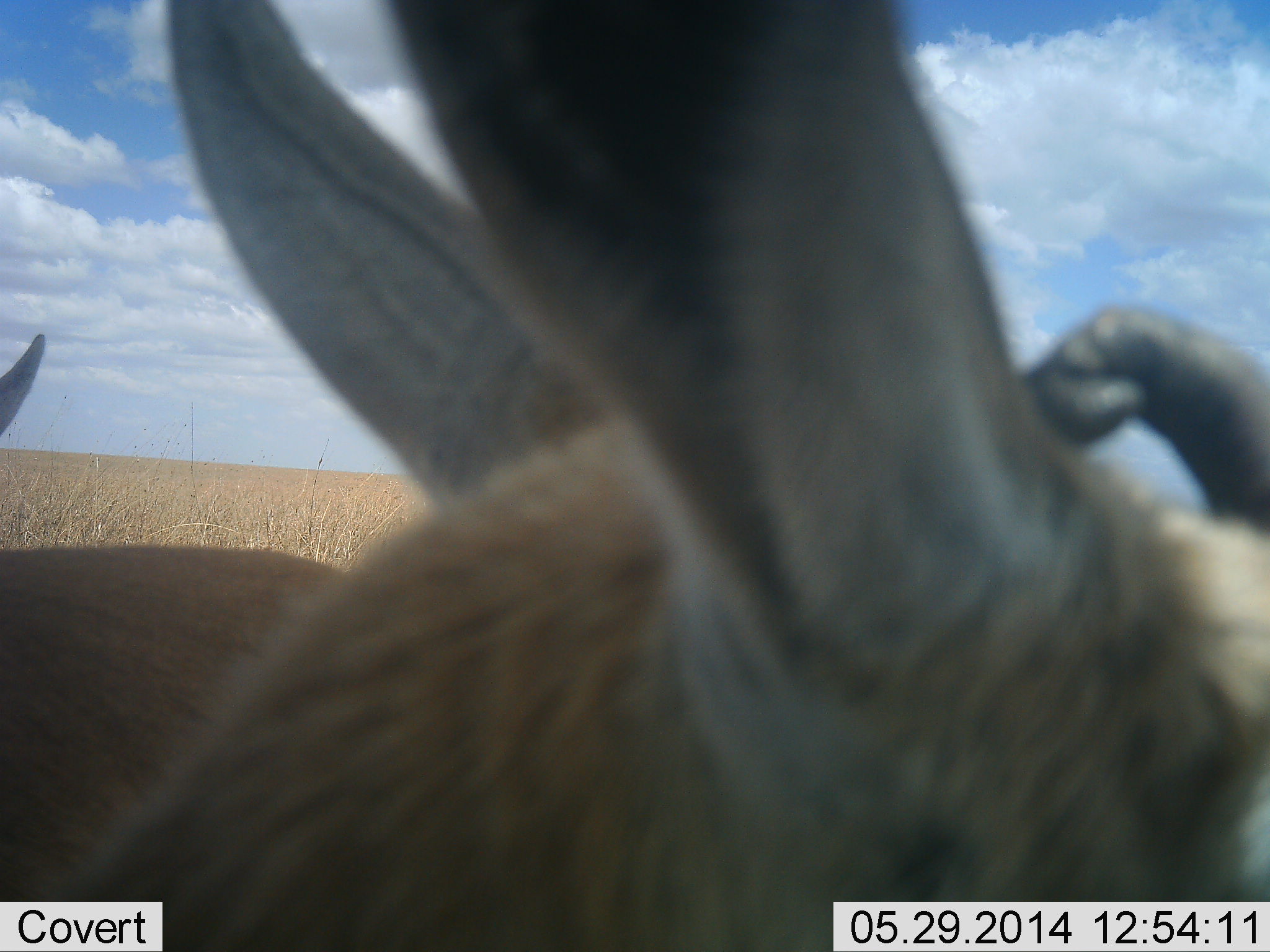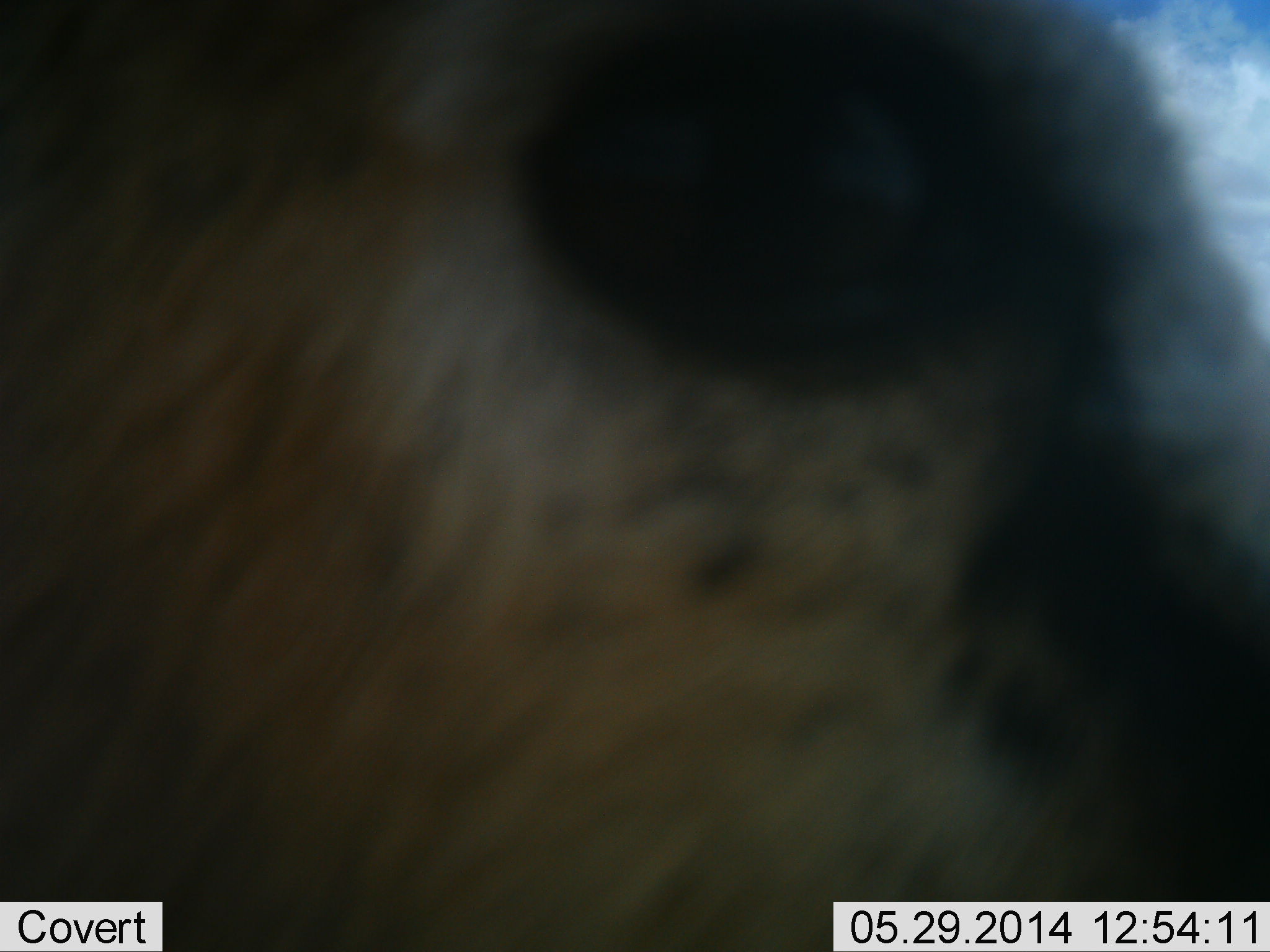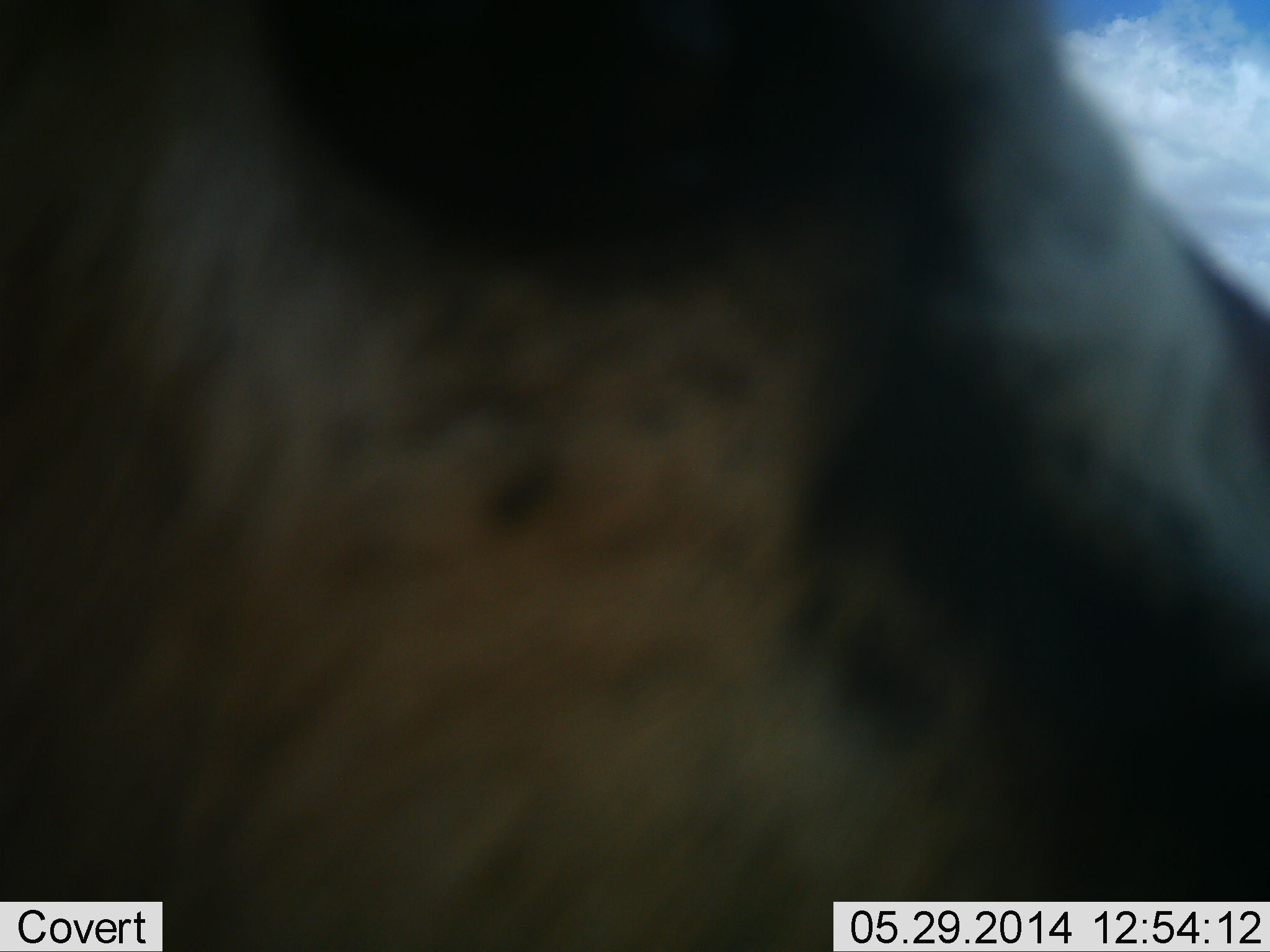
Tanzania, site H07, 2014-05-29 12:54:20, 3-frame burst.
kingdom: Animalia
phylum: Chordata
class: Mammalia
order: Artiodactyla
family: Bovidae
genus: Eudorcas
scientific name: Eudorcas thomsonii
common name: thomson's gazelle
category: gazellethomsons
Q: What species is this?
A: Gazellethomsons (thomson's gazelle) (Eudorcas thomsonii).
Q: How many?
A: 2.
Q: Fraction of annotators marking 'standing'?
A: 80%.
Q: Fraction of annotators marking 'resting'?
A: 0%.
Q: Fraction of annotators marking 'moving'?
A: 20%.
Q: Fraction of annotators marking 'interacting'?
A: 0%.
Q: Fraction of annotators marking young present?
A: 0%.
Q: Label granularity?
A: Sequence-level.